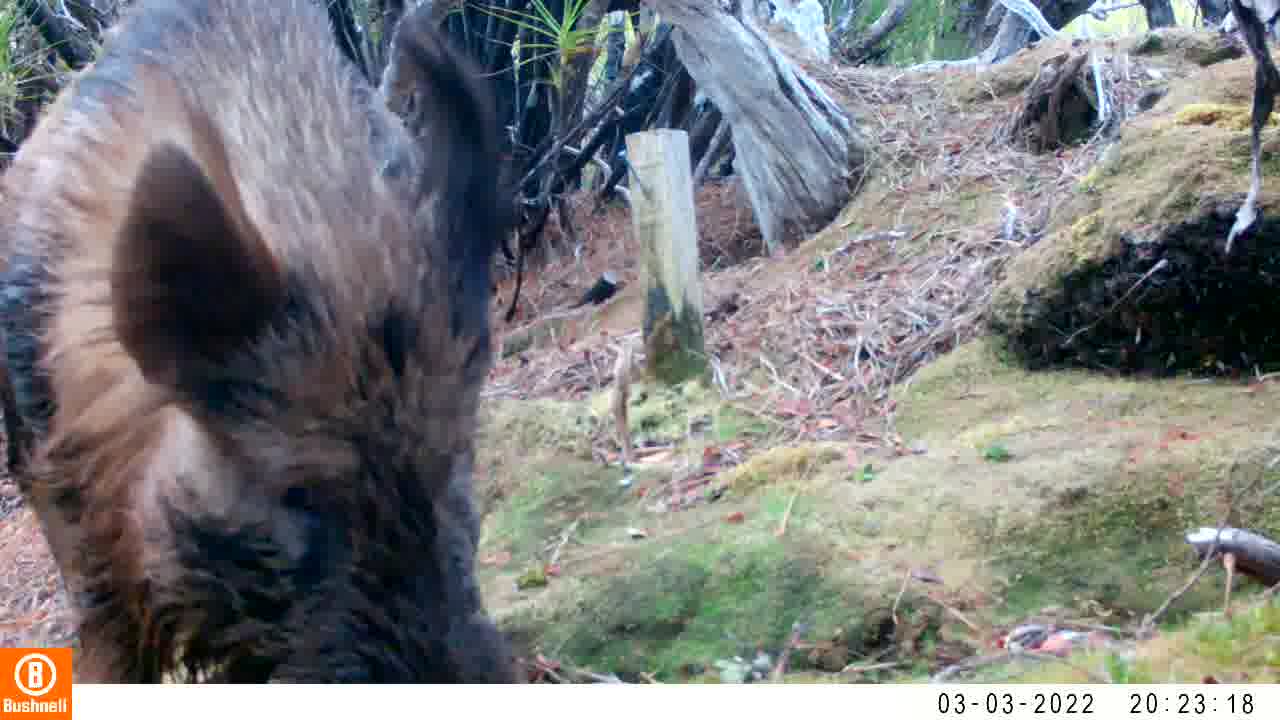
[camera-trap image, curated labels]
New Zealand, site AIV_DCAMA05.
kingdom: Animalia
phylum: Chordata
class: Mammalia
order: Artiodactyla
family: Suidae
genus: Sus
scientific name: Sus scrofa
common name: pig